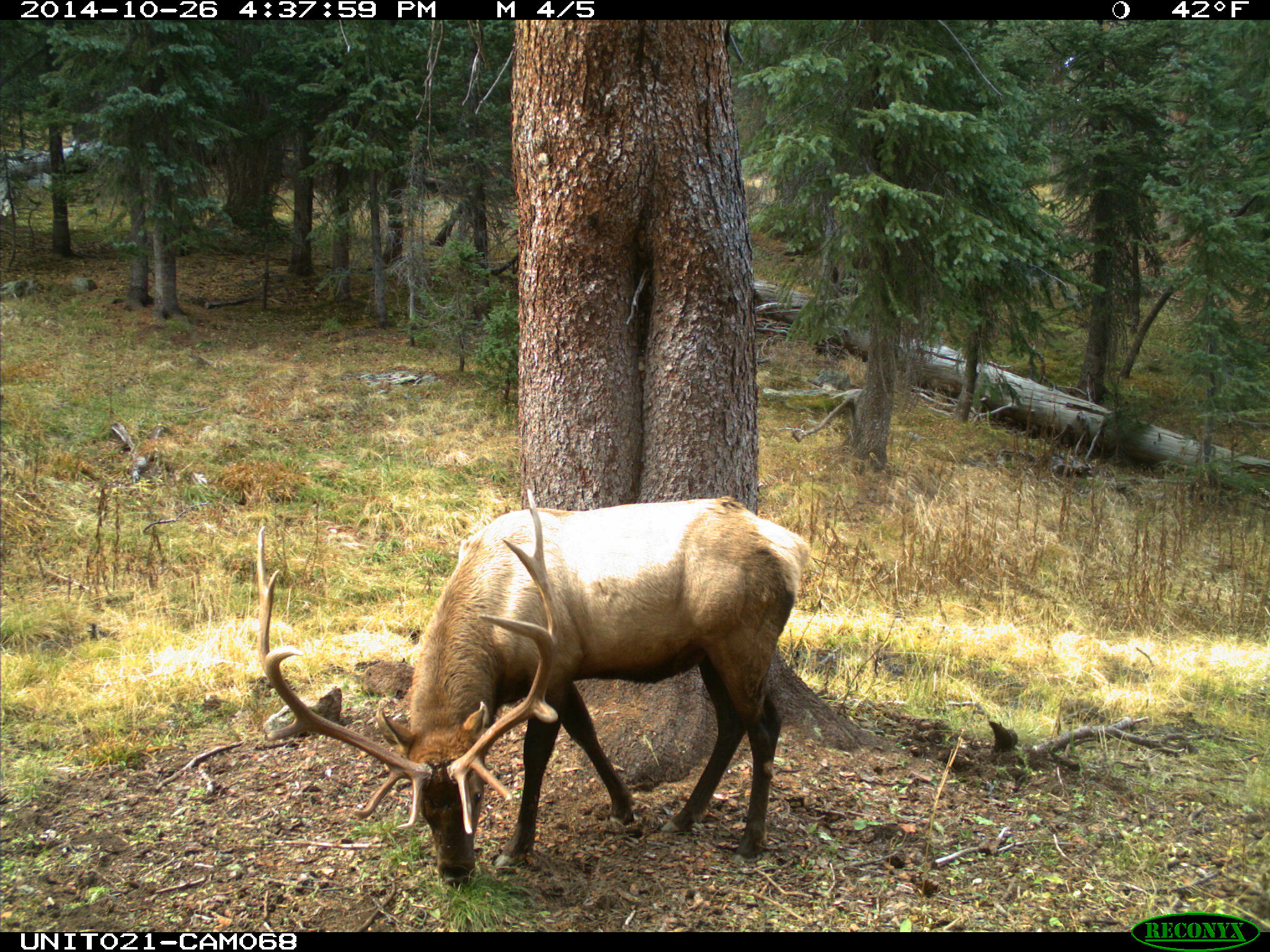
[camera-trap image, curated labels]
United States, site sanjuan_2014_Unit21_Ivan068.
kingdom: Animalia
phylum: Chordata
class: Mammalia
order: Artiodactyla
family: Cervidae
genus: Cervus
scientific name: Cervus elaphus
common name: red deer